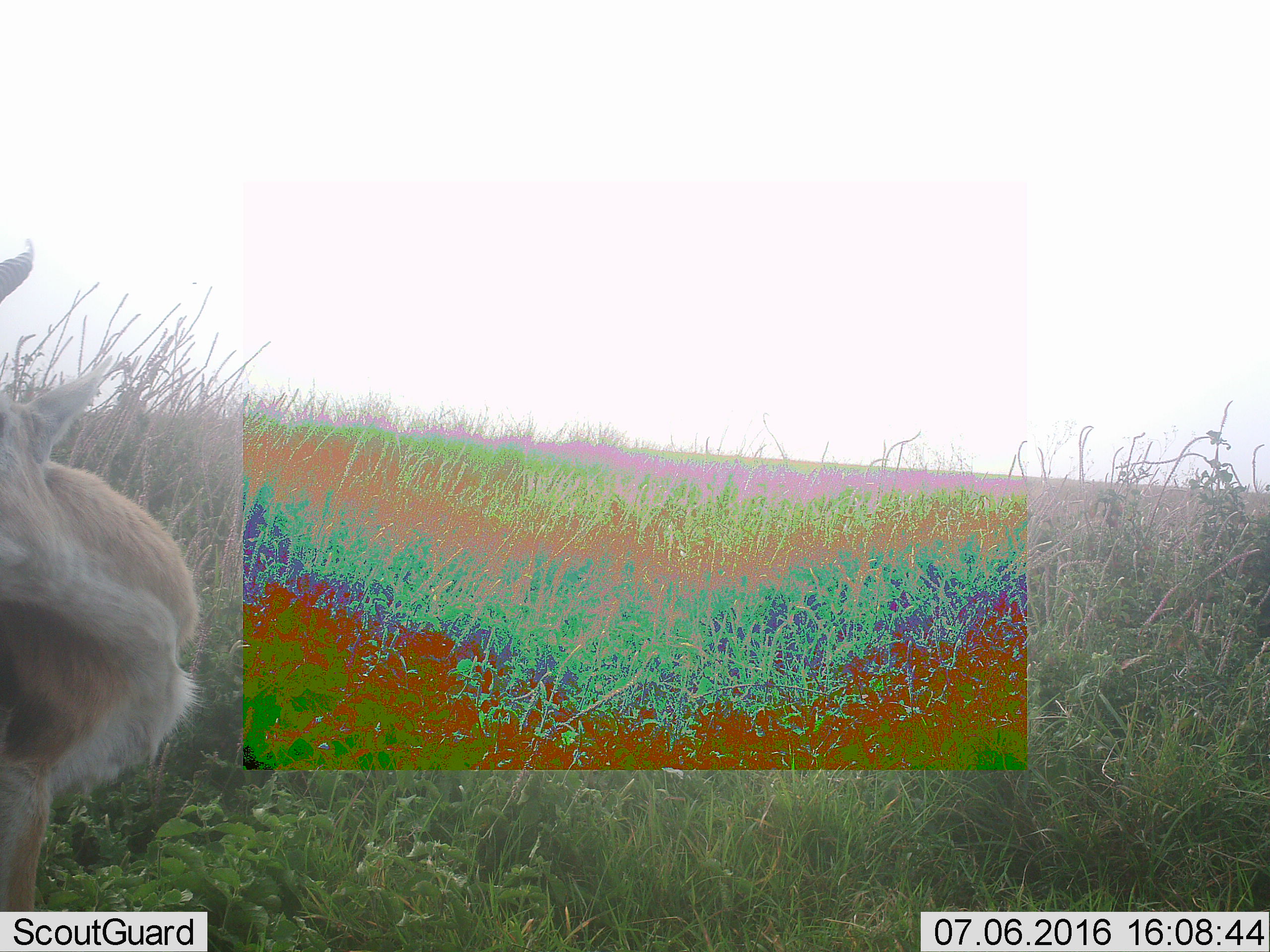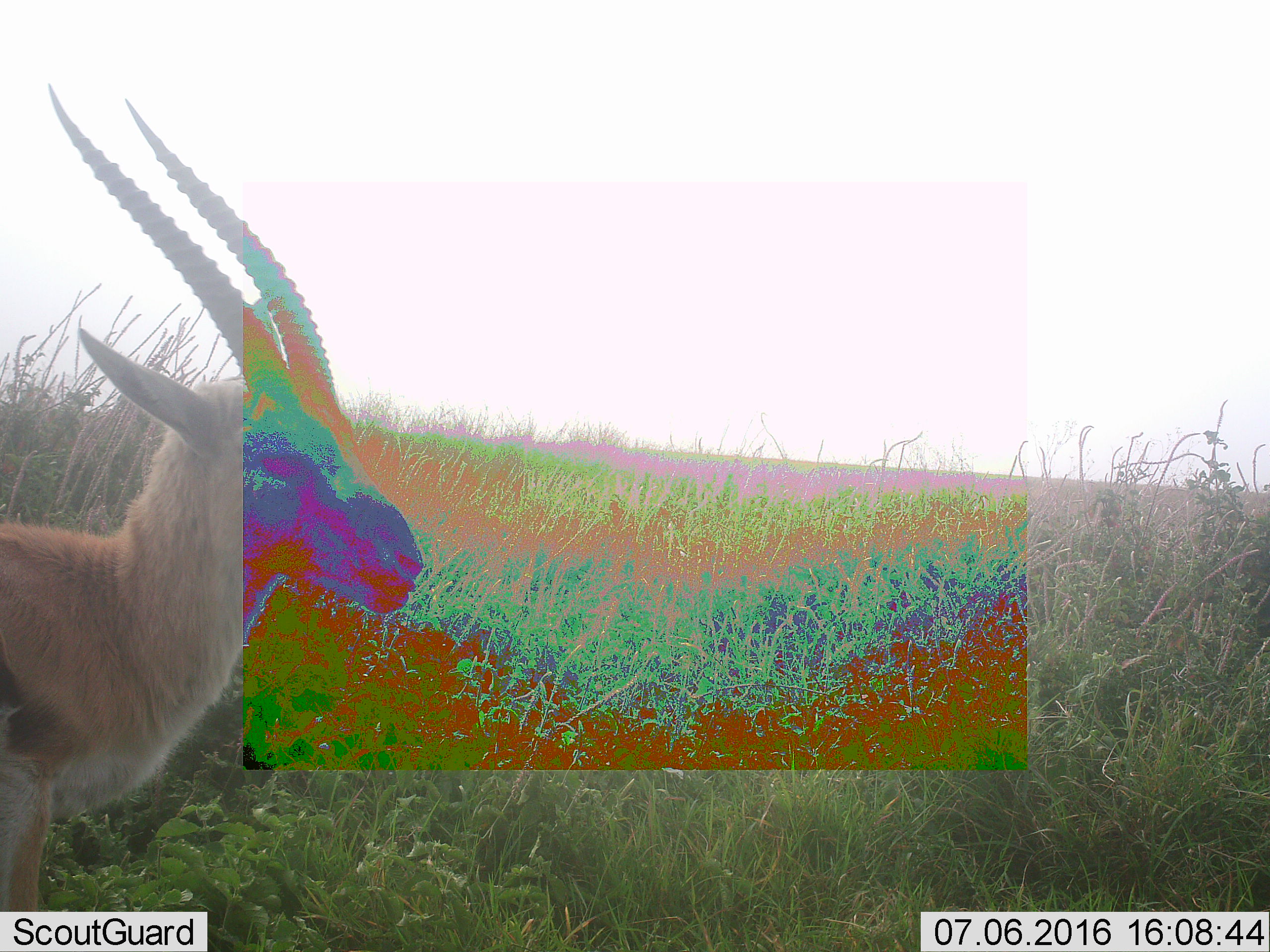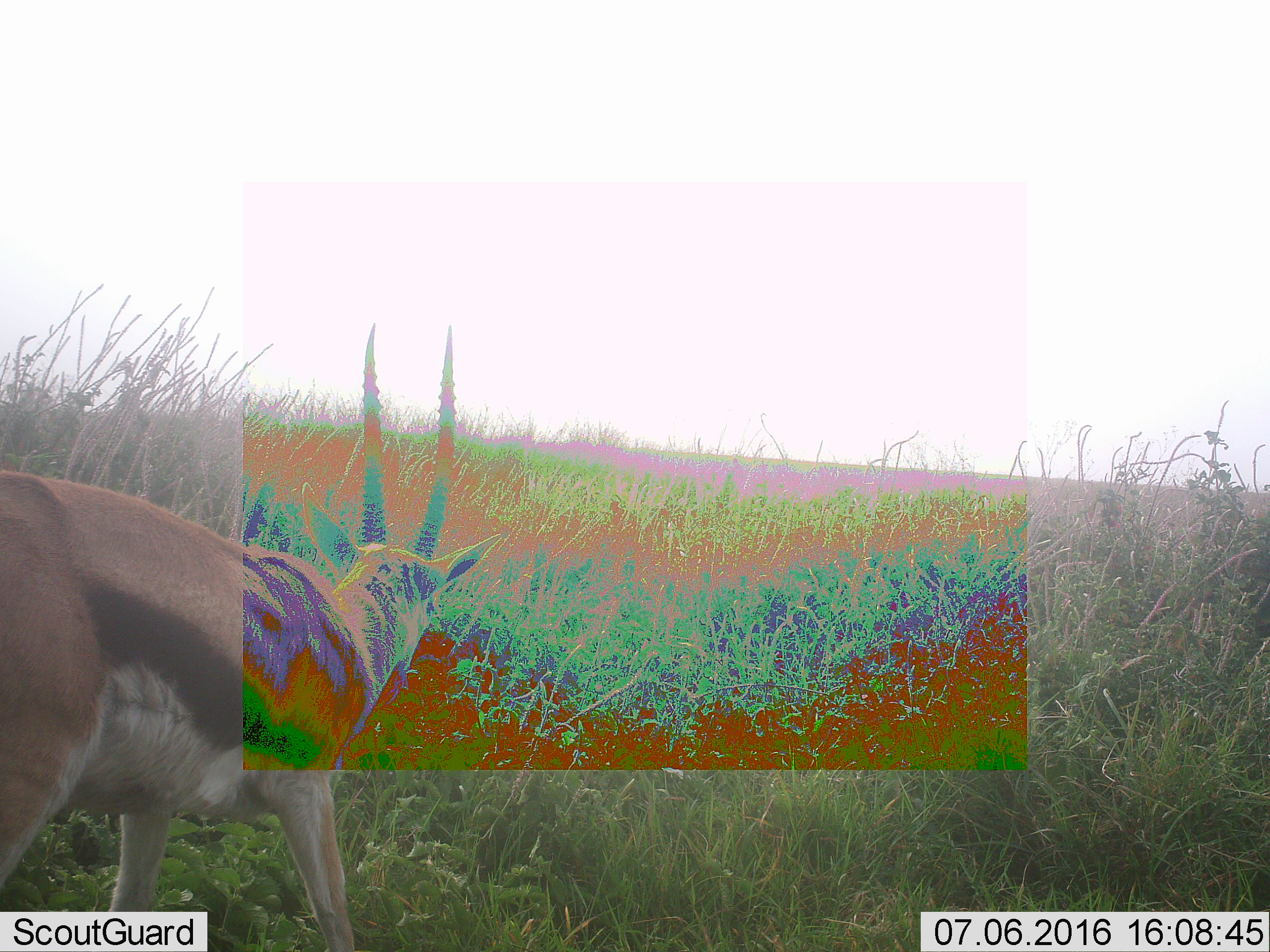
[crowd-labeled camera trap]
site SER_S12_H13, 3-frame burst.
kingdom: Animalia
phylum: Chordata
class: Mammalia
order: Artiodactyla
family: Bovidae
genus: Eudorcas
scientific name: Eudorcas thomsonii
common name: thomson's gazelle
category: gazellethomsons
Gazellethomsons (thomson's gazelle) (Eudorcas thomsonii), count 1. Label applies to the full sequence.